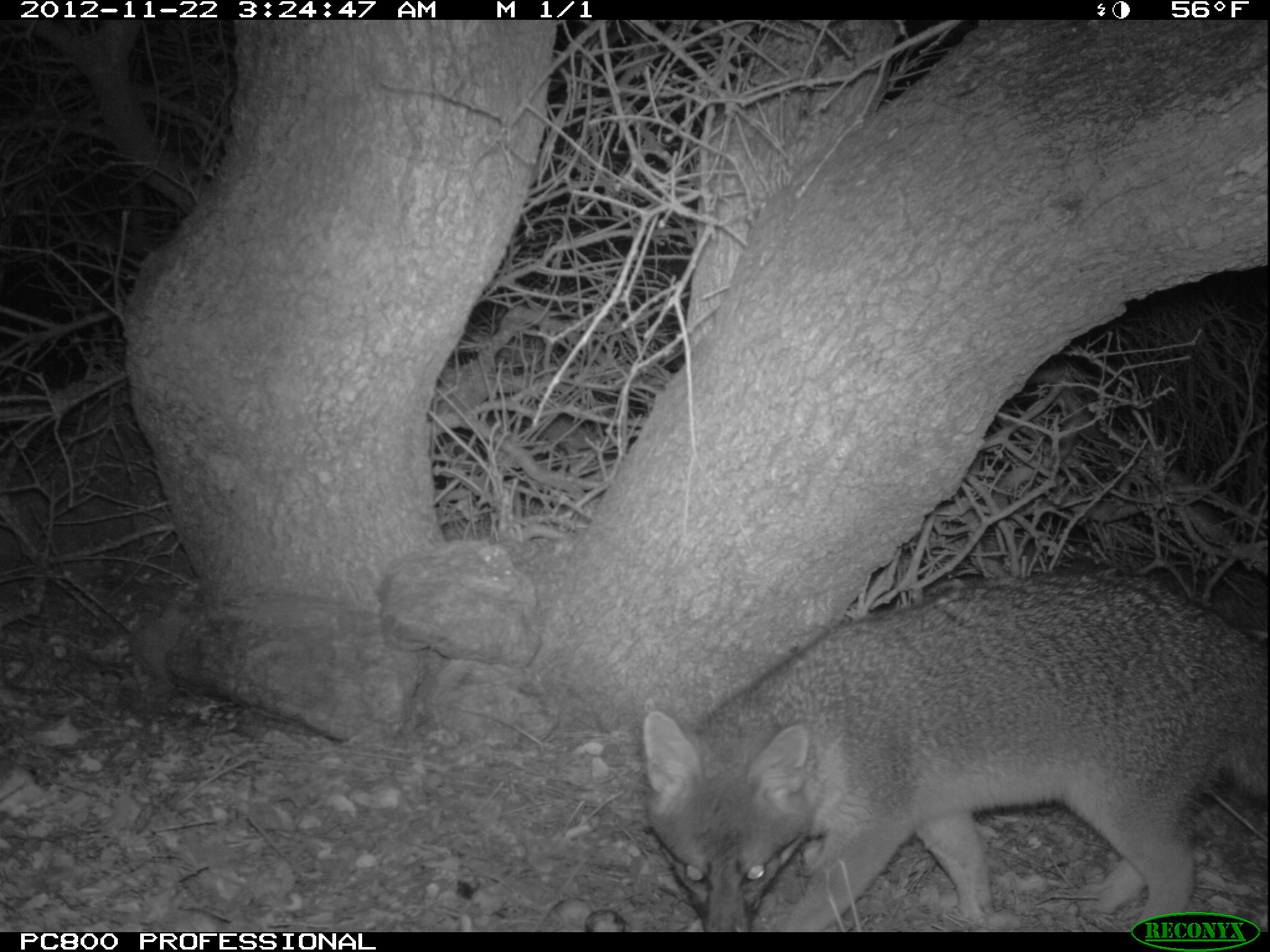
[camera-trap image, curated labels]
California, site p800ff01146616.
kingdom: Animalia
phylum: Chordata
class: Mammalia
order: Carnivora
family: Canidae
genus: Urocyon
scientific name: Urocyon littoralis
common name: island fox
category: fox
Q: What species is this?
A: Fox (island fox) (Urocyon littoralis).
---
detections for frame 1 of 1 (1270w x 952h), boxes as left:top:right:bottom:
fox: 641:569:1269:932